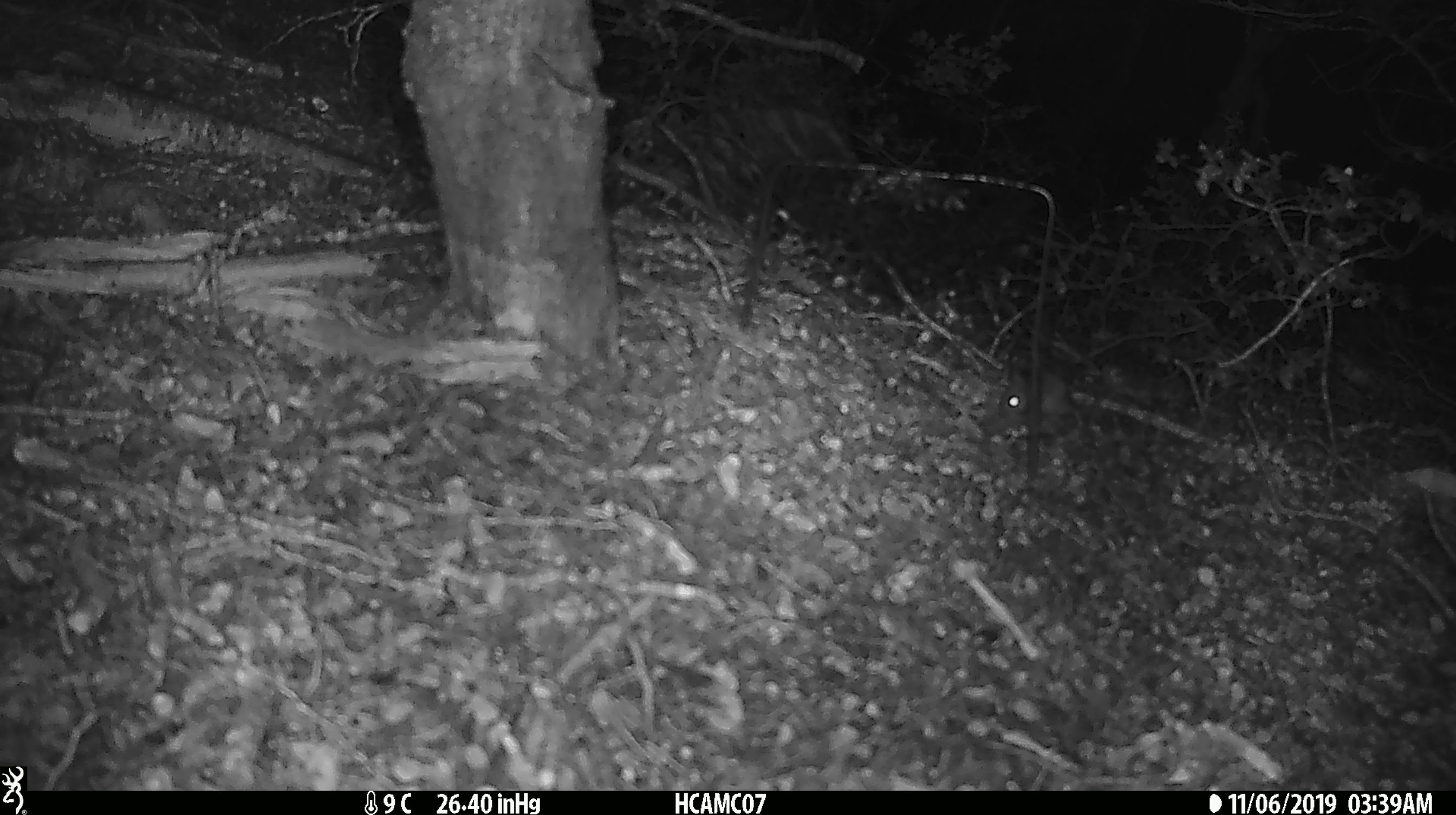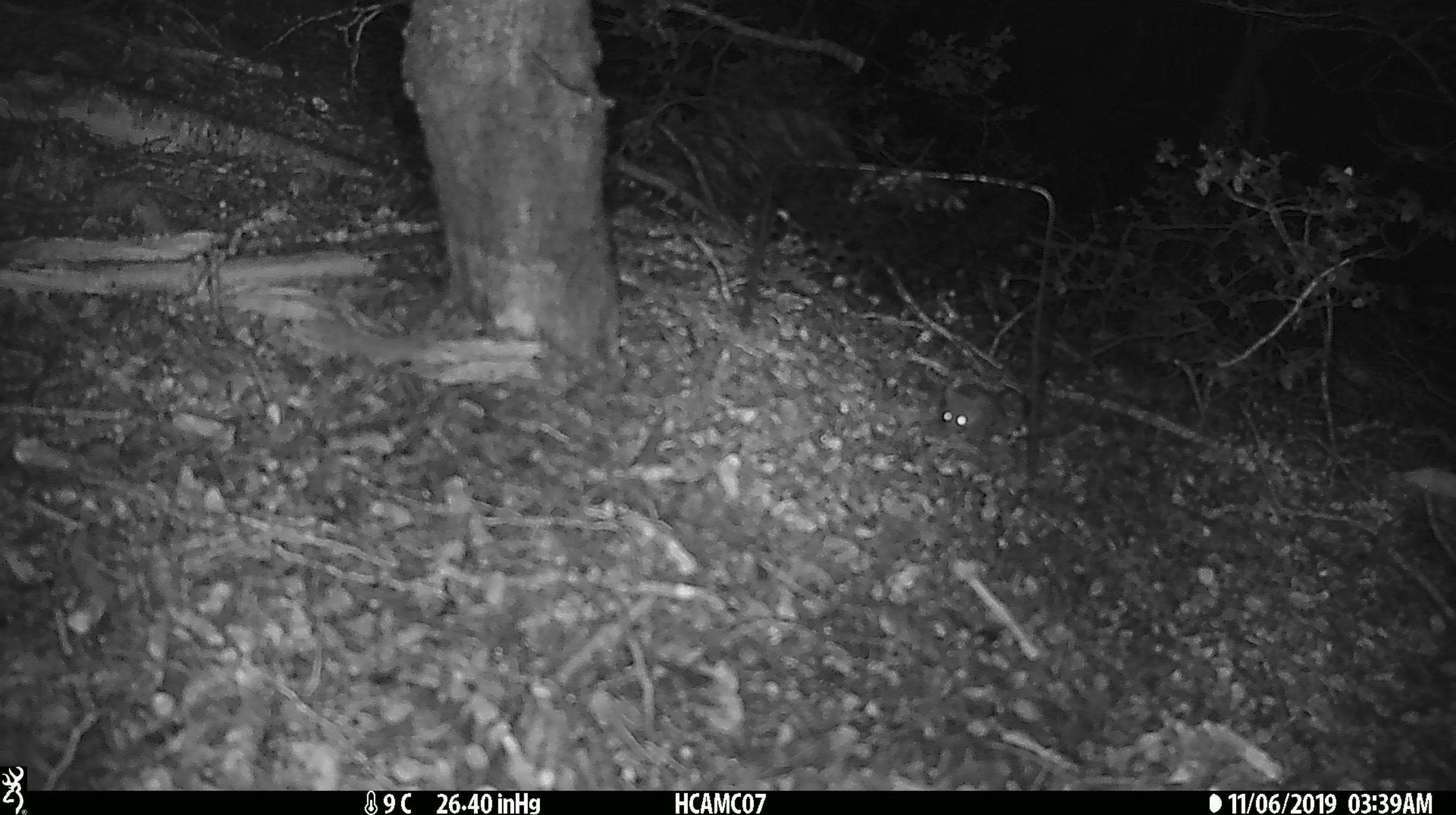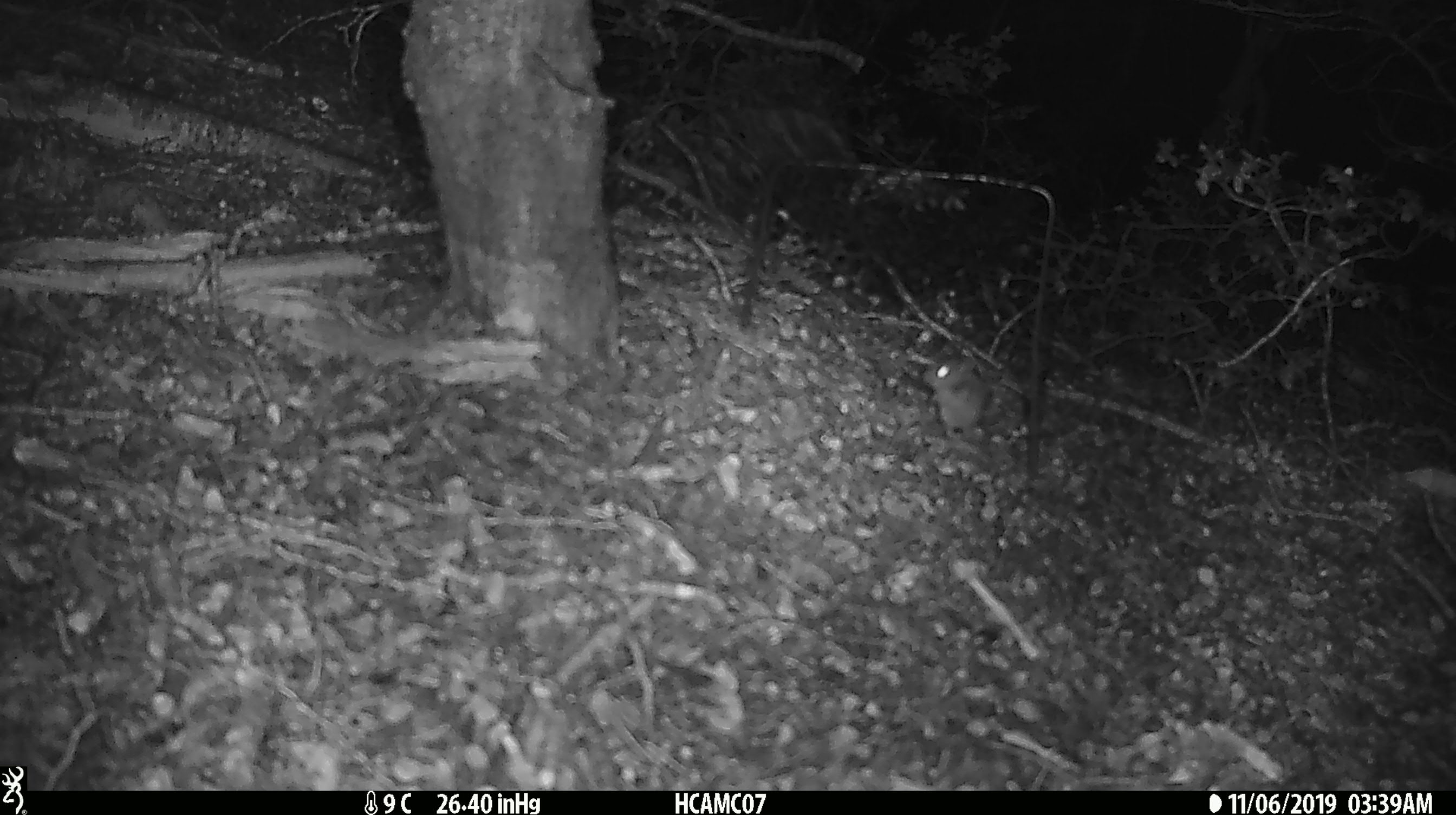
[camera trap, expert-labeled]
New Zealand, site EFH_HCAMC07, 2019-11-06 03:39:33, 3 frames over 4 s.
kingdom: Animalia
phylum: Chordata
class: Mammalia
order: Rodentia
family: Muridae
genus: Mus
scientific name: Mus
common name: mouse